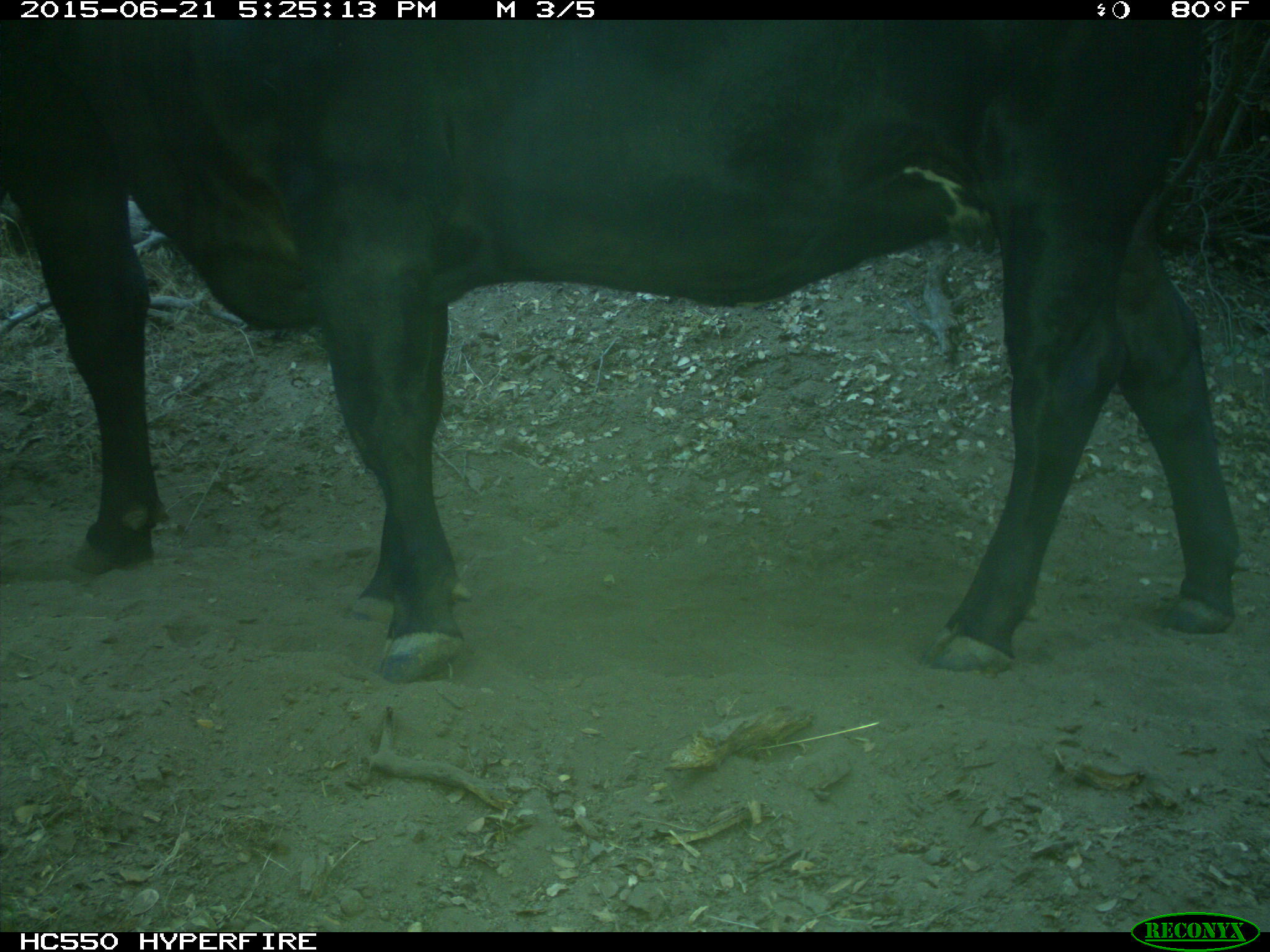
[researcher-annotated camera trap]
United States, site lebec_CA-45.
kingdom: Animalia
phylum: Chordata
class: Mammalia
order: Artiodactyla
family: Bovidae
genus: Bos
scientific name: Bos taurus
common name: domestic cow